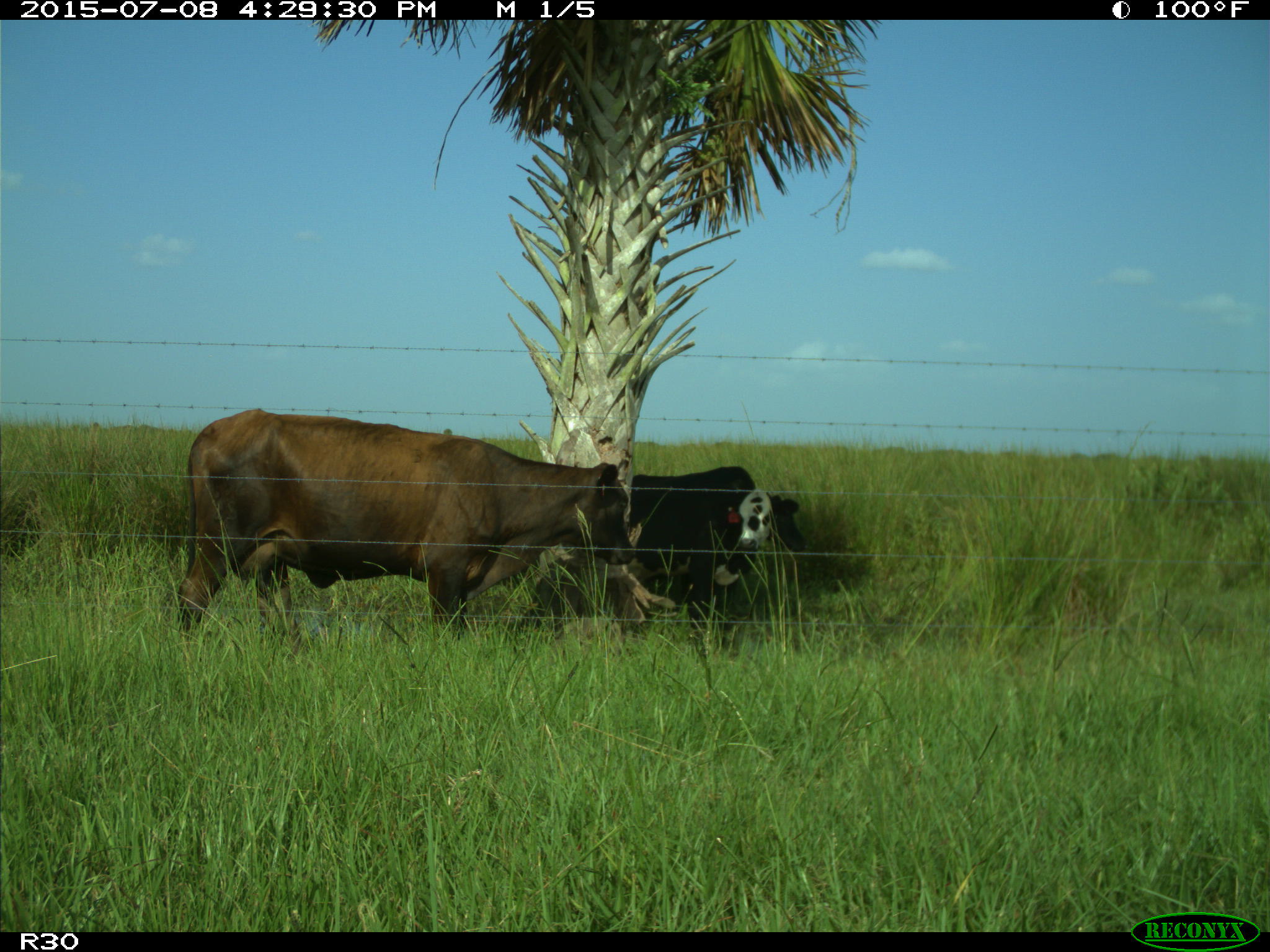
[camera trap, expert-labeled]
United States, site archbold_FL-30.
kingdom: Animalia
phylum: Chordata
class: Mammalia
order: Artiodactyla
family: Bovidae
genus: Bos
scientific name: Bos taurus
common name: domestic cow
Bos taurus (domestic cow).